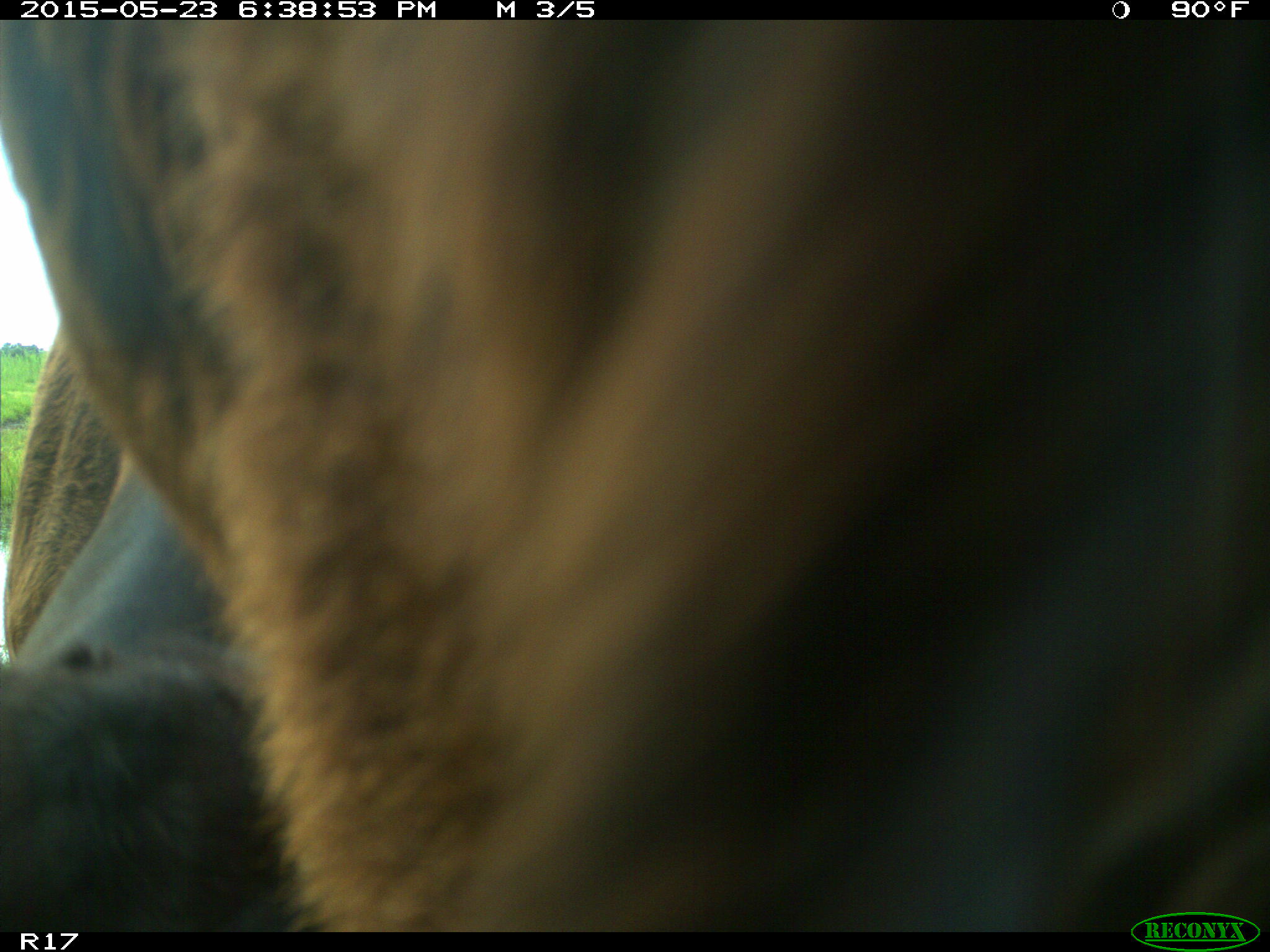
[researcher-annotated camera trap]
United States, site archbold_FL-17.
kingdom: Animalia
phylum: Chordata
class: Mammalia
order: Artiodactyla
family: Bovidae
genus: Bos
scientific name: Bos taurus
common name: domestic cow